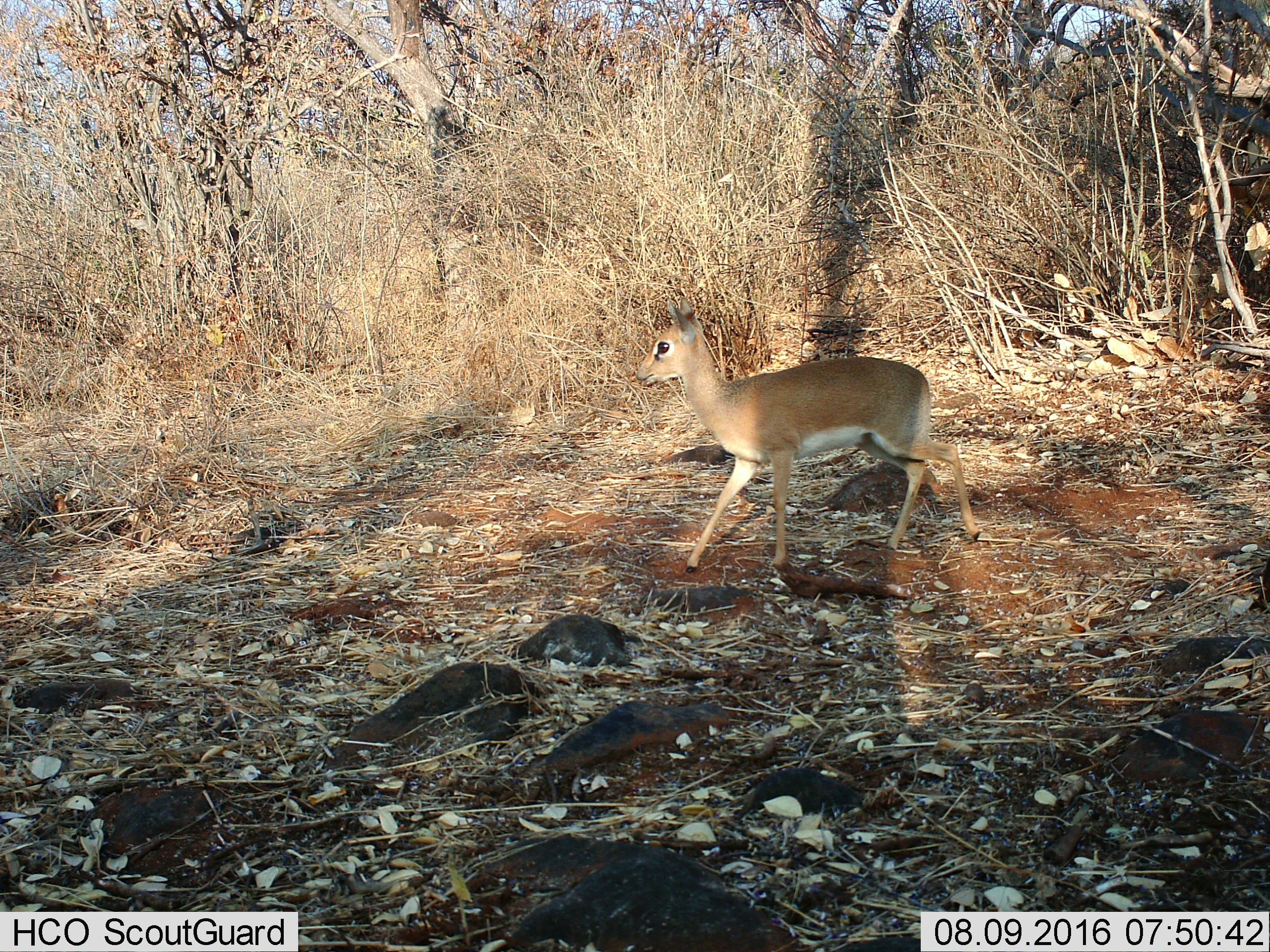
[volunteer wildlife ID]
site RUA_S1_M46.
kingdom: Animalia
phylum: Chordata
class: Mammalia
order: Artiodactyla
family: Bovidae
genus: Madoqua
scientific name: Madoqua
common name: dik-dik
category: dikdik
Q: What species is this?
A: Dikdik (dik-dik) (Madoqua).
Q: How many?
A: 1.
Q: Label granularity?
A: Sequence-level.